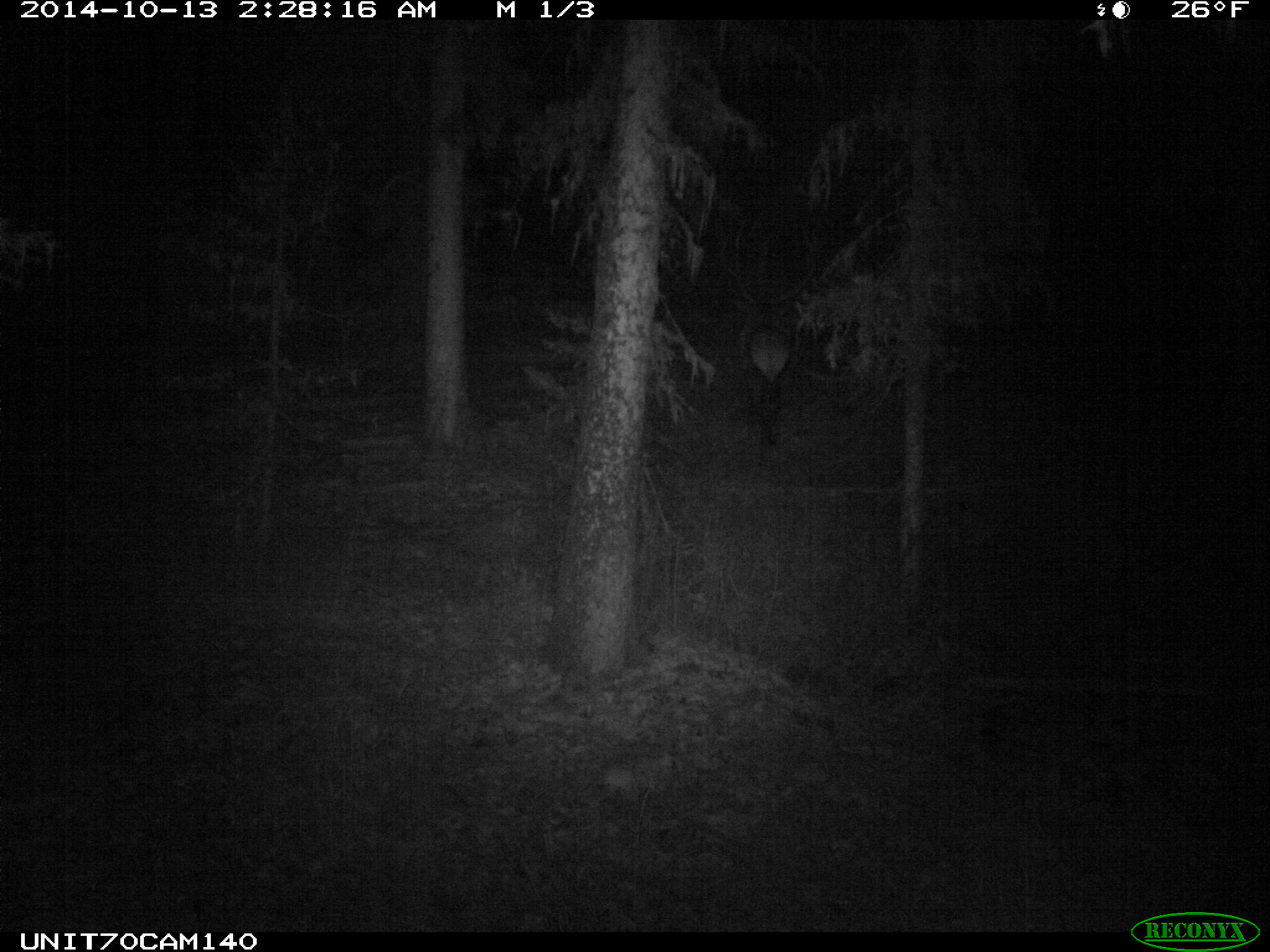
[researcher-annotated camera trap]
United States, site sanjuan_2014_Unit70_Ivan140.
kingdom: Animalia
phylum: Chordata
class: Mammalia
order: Artiodactyla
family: Cervidae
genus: Cervus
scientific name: Cervus elaphus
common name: red deer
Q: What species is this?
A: Cervus elaphus (red deer).